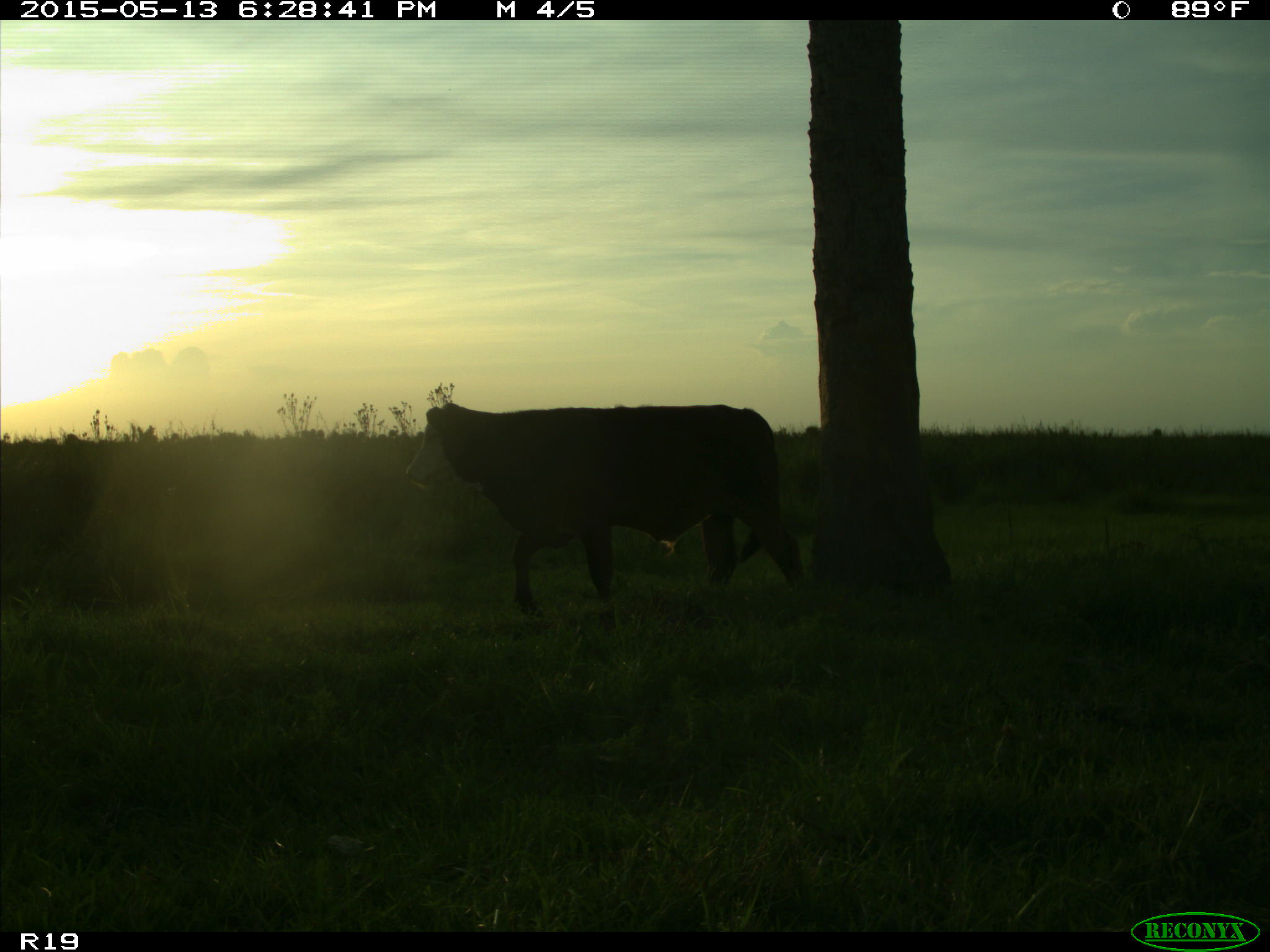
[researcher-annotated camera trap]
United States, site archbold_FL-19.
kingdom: Animalia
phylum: Chordata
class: Mammalia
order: Artiodactyla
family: Bovidae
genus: Bos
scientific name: Bos taurus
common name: domestic cow